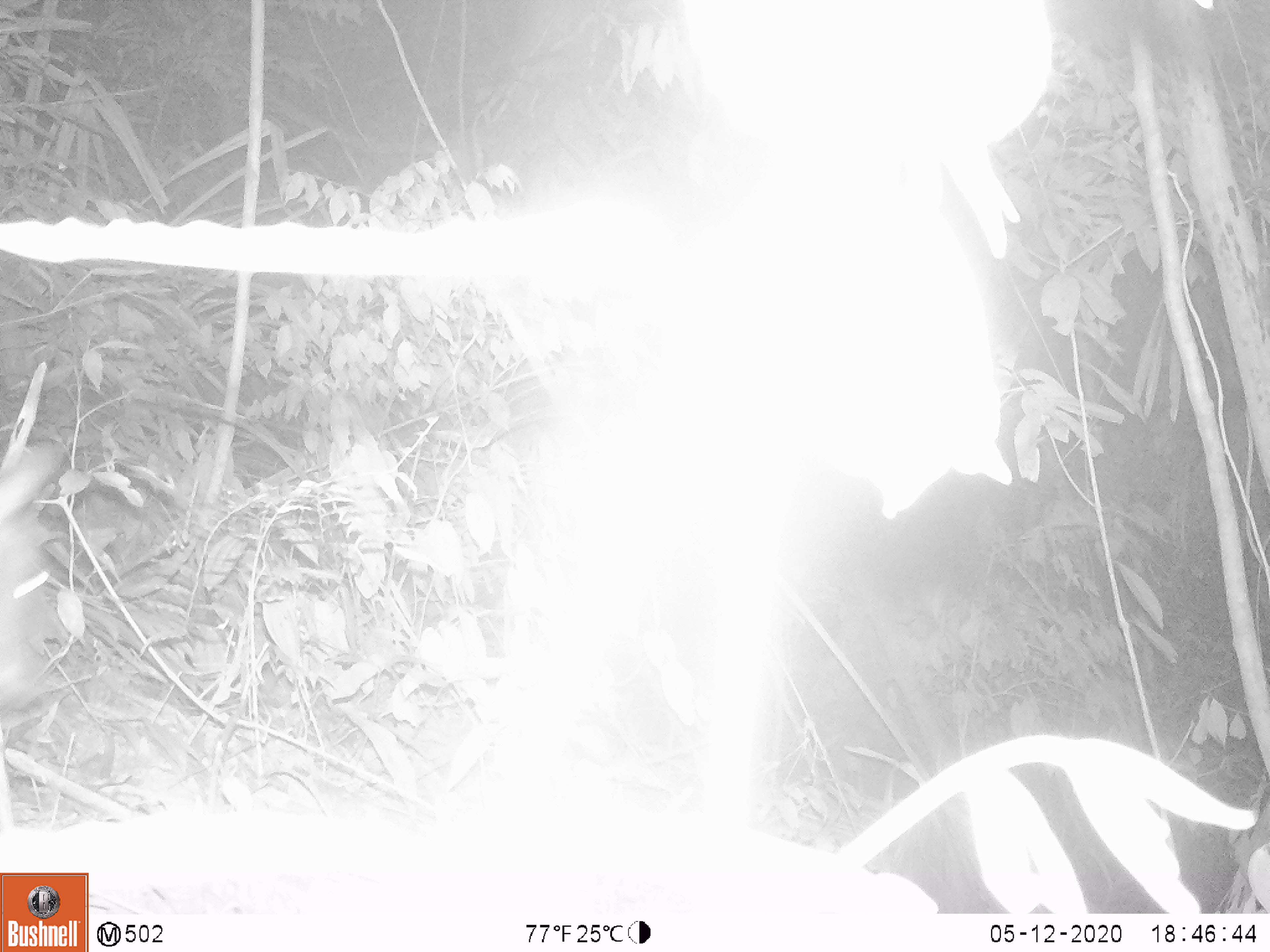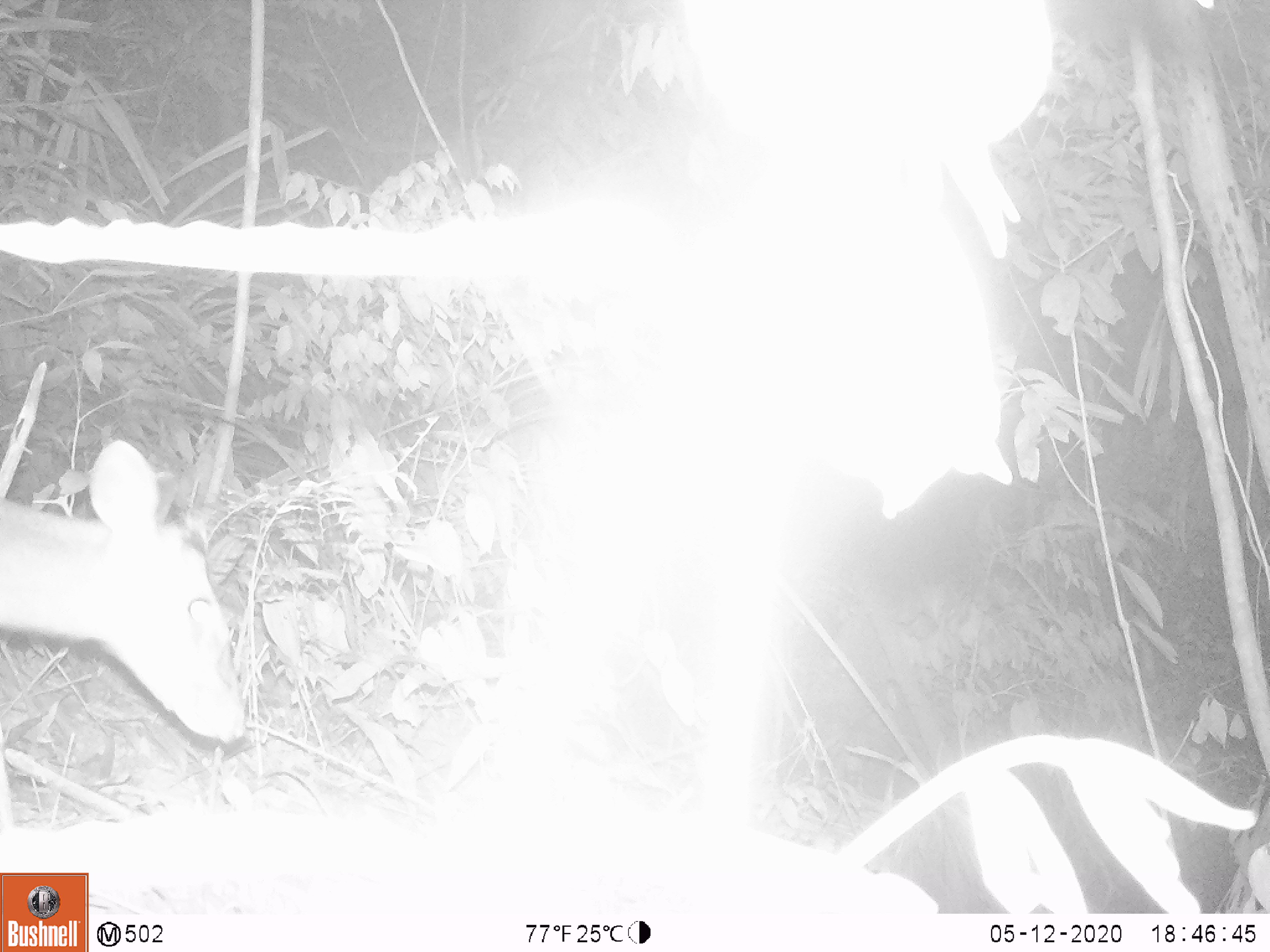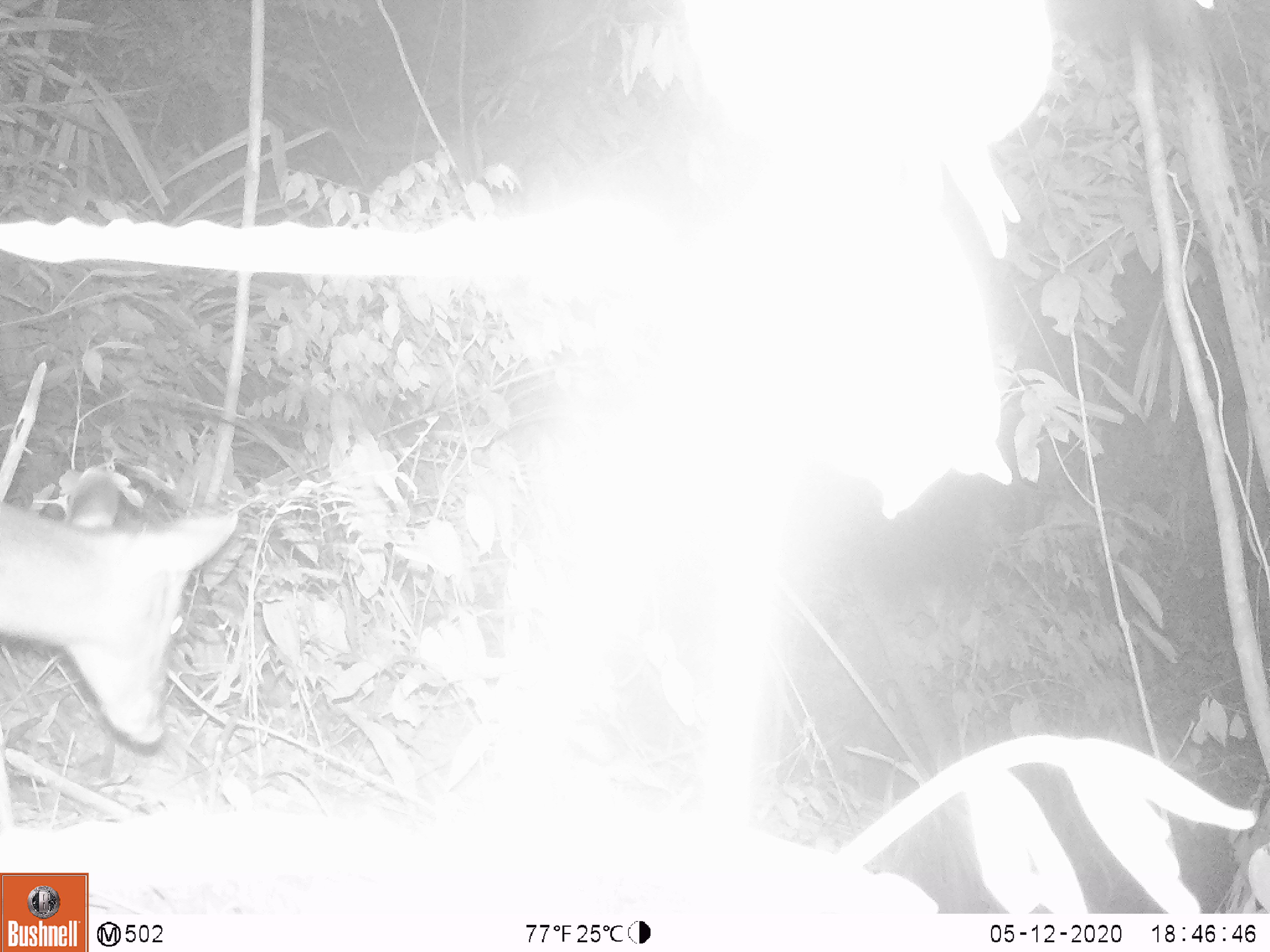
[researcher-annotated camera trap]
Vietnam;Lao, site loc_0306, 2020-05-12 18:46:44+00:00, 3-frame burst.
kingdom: Animalia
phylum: Chordata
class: Mammalia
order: Artiodactyla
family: Cervidae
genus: Muntiacus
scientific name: Muntiacus rooseveltorum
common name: roosevelt's muntjac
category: roosevelts muntjac group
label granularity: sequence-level